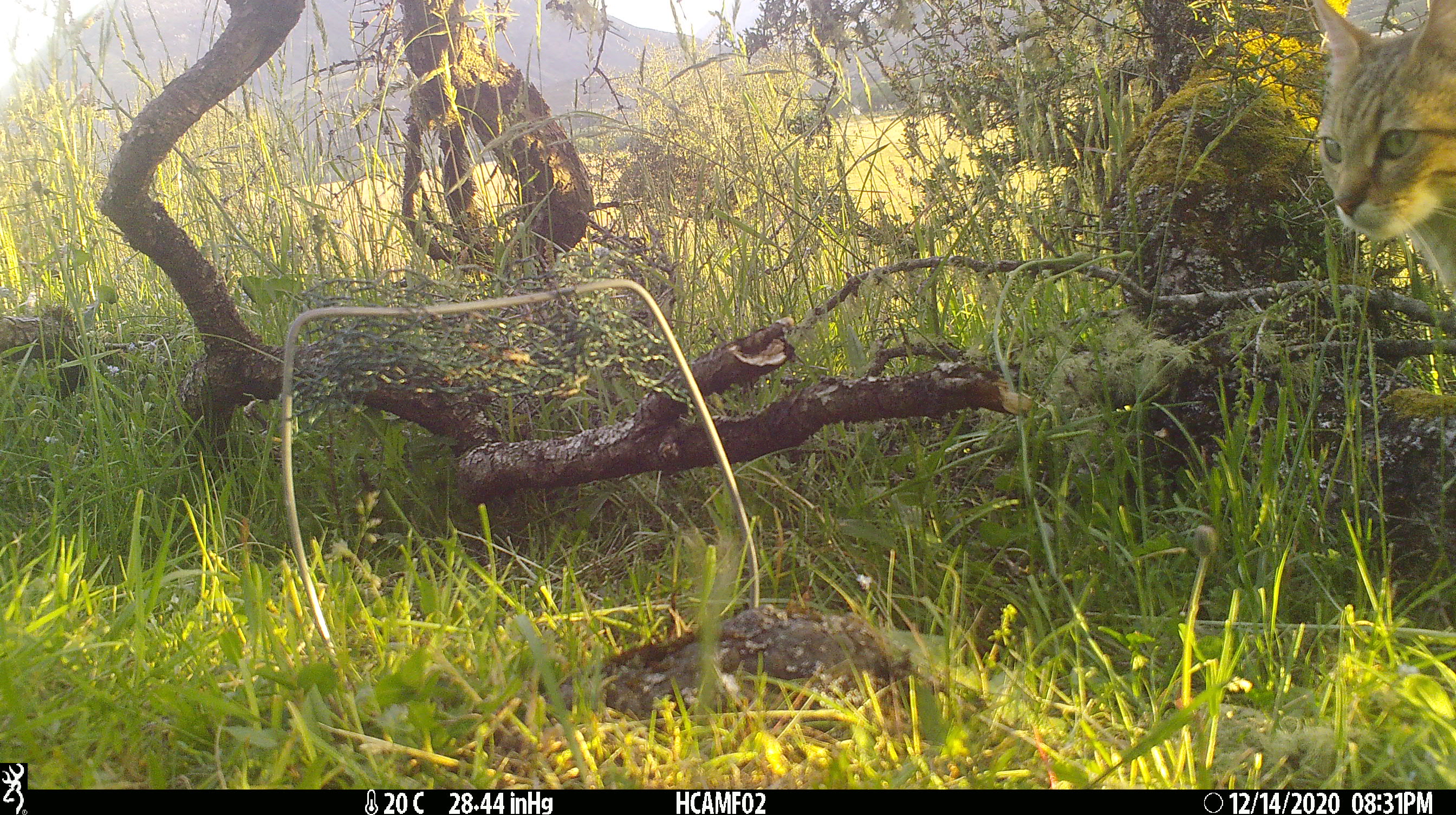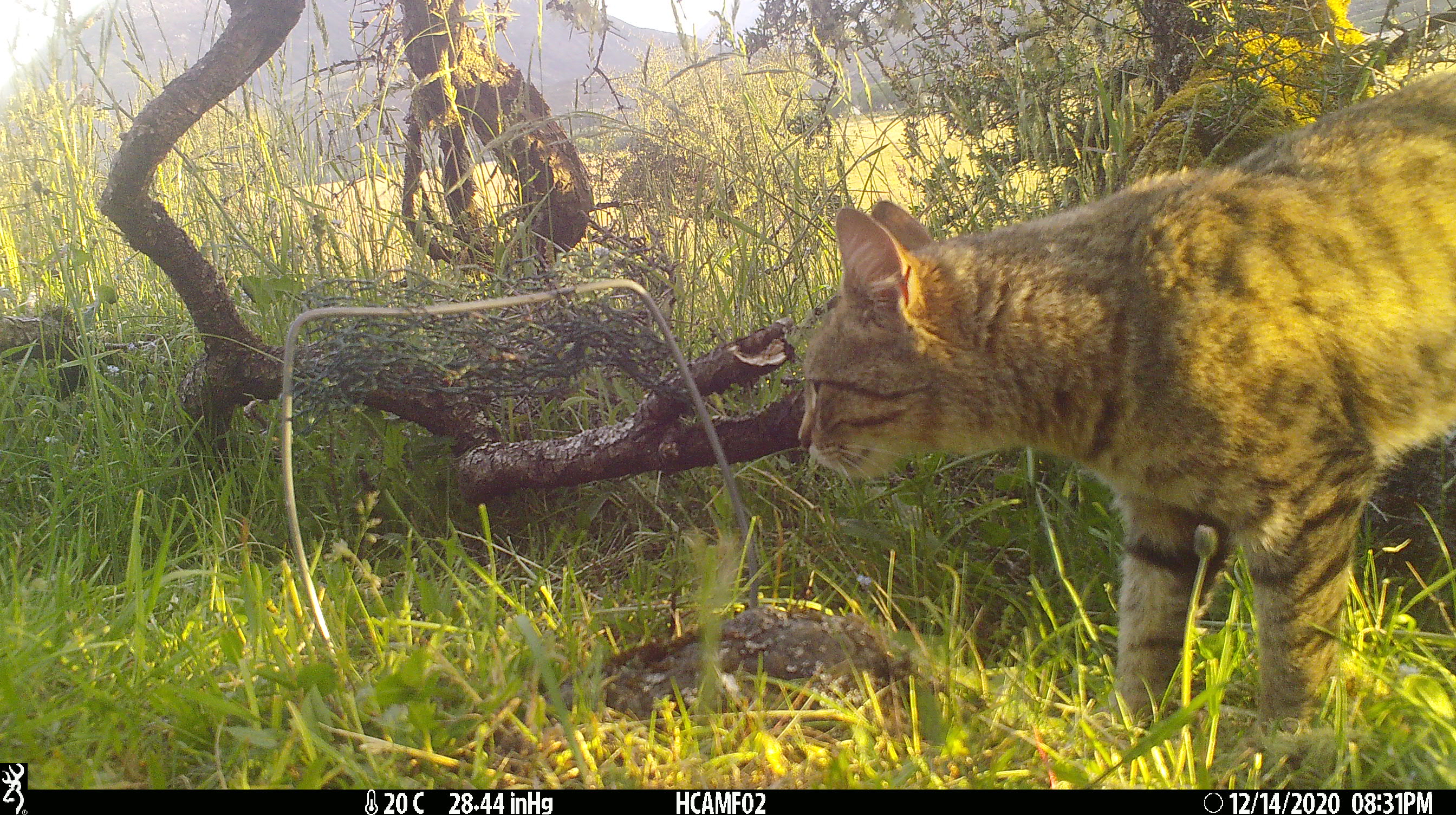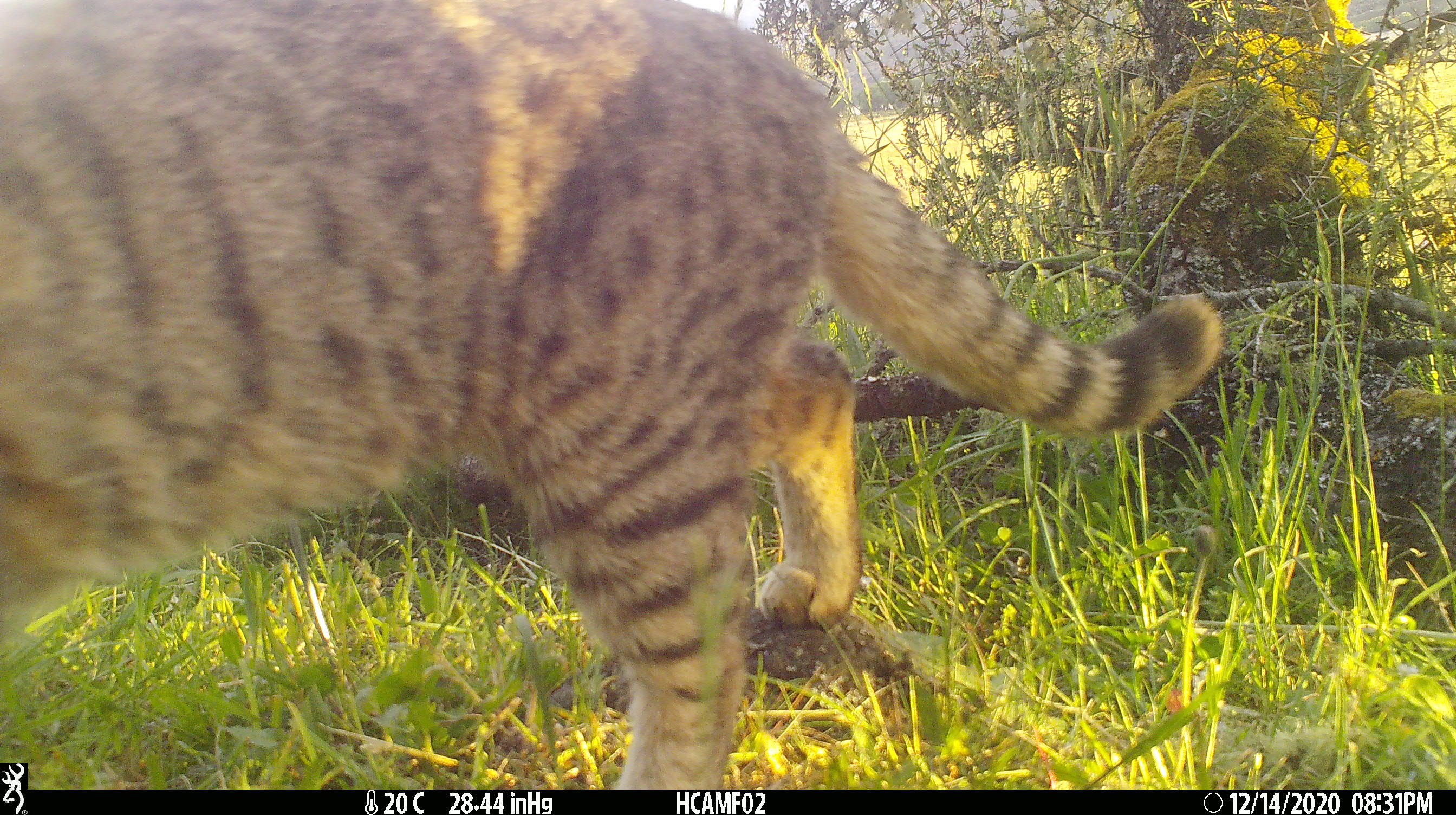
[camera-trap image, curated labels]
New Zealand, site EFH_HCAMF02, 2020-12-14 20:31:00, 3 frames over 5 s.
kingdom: Animalia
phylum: Chordata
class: Mammalia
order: Carnivora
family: Felidae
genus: Felis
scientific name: Felis catus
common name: domestic cat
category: cat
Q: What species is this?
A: Cat (domestic cat) (Felis catus).